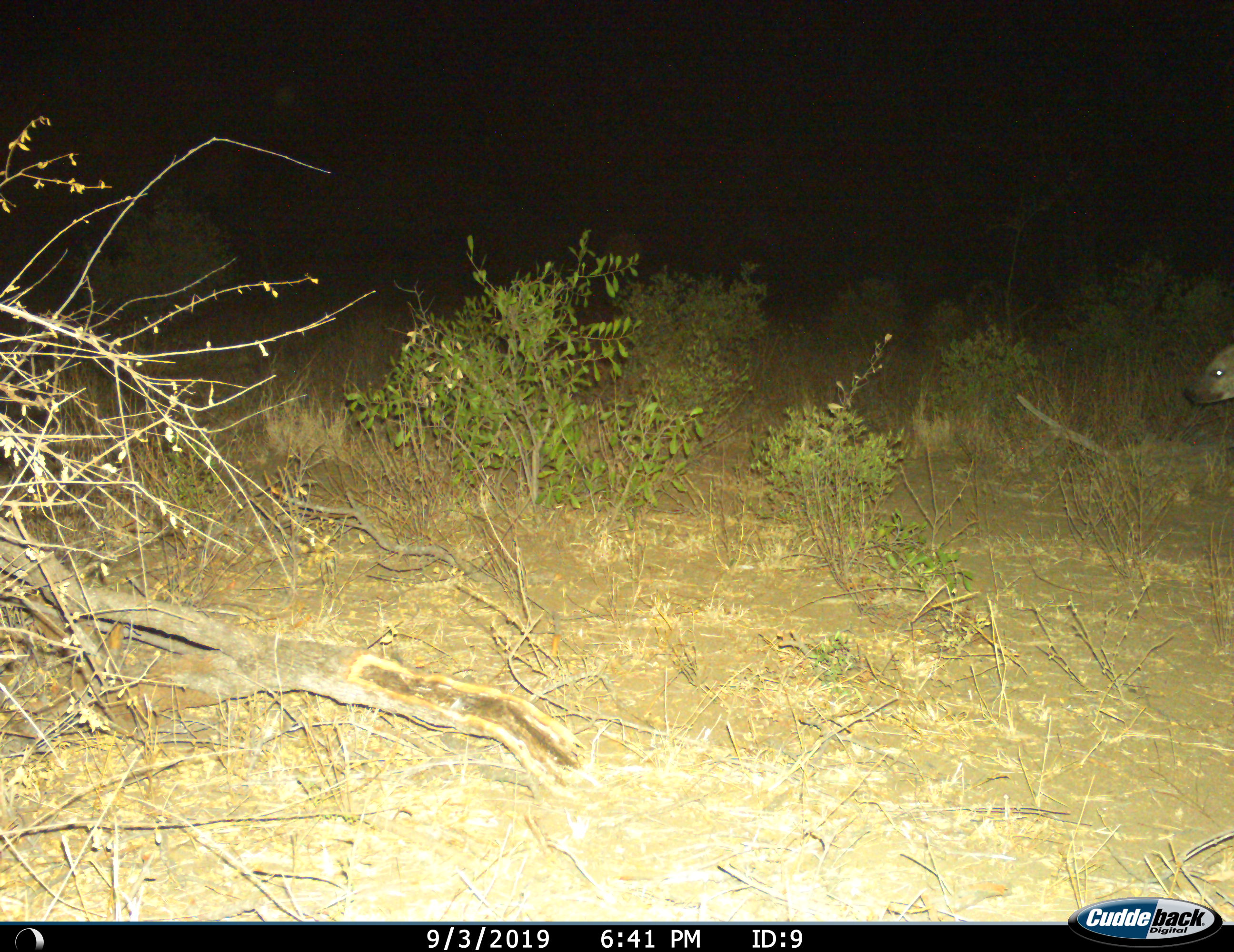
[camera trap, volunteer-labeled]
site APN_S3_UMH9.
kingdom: Animalia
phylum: Chordata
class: Mammalia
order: Carnivora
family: Hyaenidae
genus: Crocuta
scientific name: Crocuta crocuta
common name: spotted hyena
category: hyenaspotted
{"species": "hyenaspotted (spotted hyena) (Crocuta crocuta)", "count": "1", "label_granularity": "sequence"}